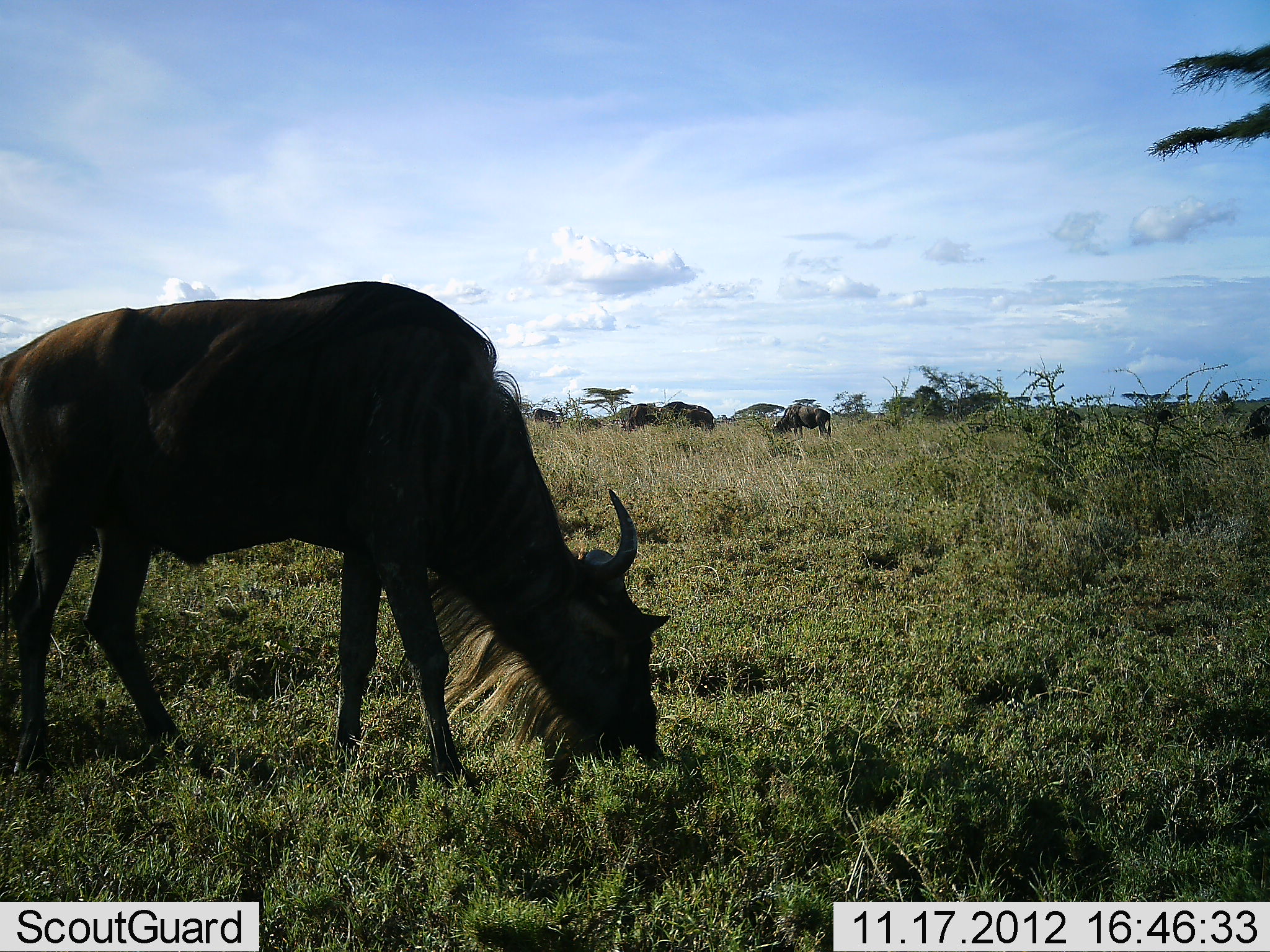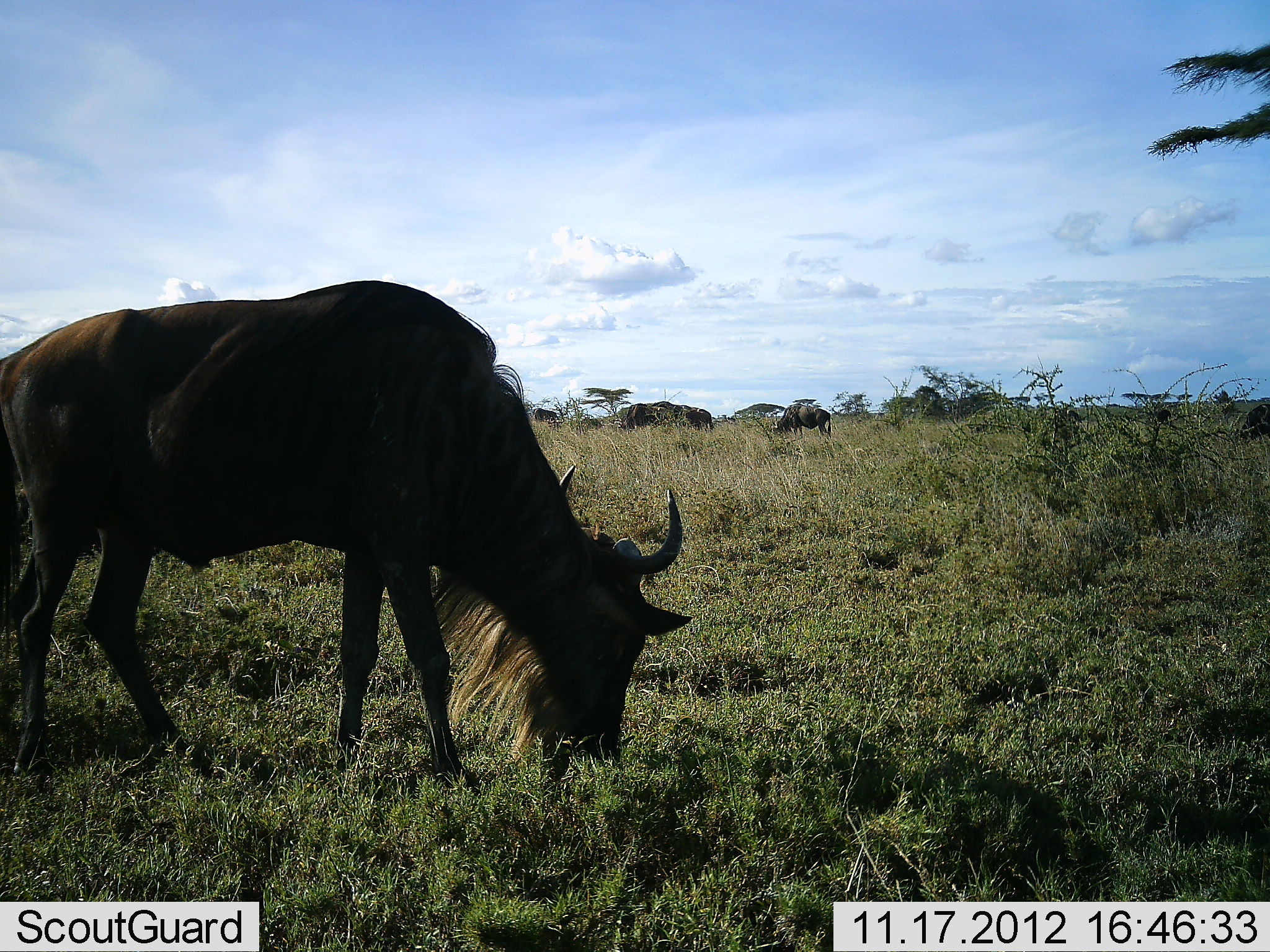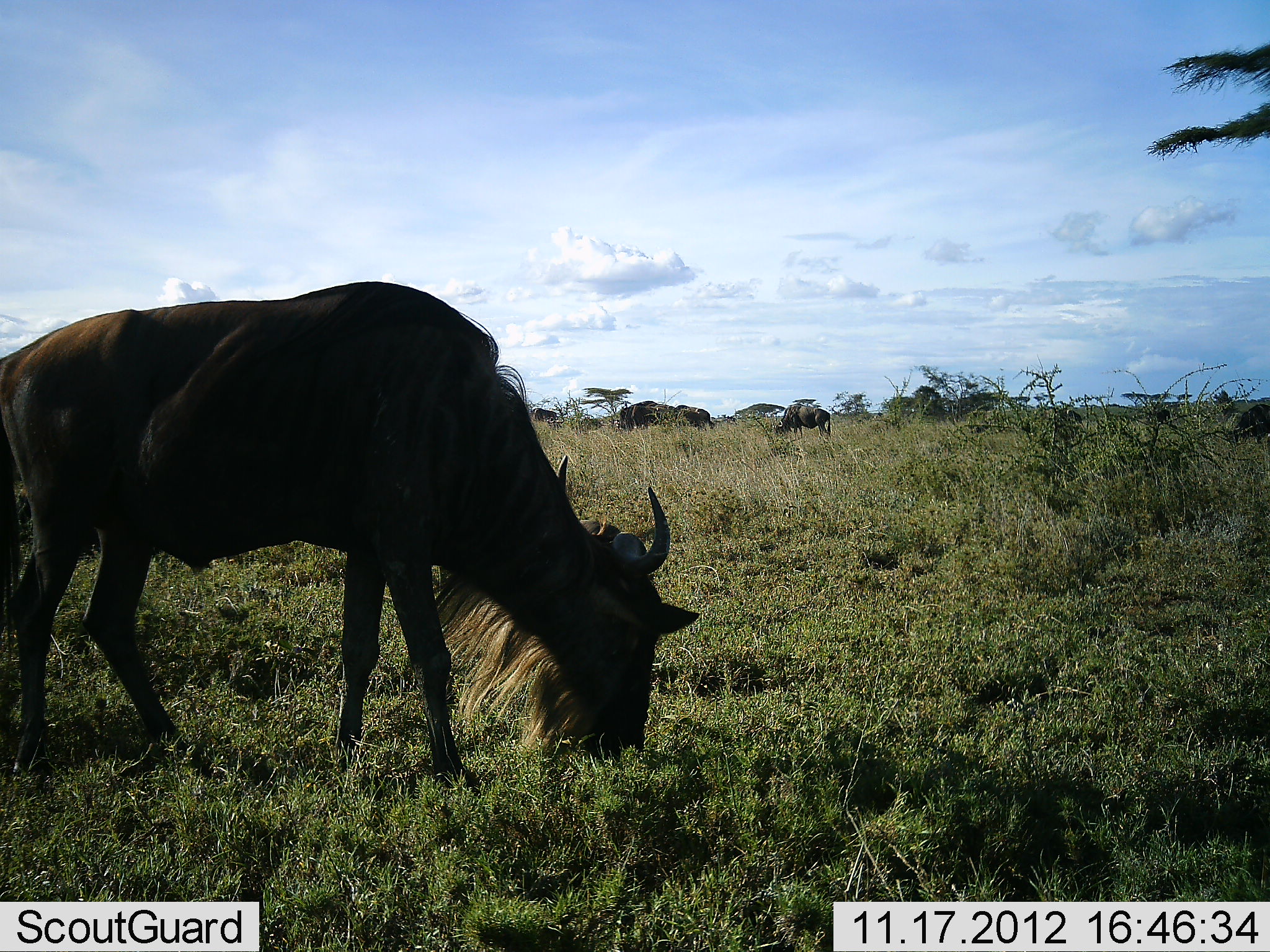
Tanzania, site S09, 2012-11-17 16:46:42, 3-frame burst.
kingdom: Animalia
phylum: Chordata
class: Mammalia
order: Artiodactyla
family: Bovidae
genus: Connochaetes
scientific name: Connochaetes taurinus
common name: blue wildebeest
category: wildebeest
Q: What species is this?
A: Wildebeest (blue wildebeest) (Connochaetes taurinus).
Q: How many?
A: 5.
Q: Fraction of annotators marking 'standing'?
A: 25%.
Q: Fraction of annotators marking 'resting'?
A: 0%.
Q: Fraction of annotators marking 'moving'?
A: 11%.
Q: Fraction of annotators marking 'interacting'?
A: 0%.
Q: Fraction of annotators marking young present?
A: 0%.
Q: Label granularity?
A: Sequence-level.